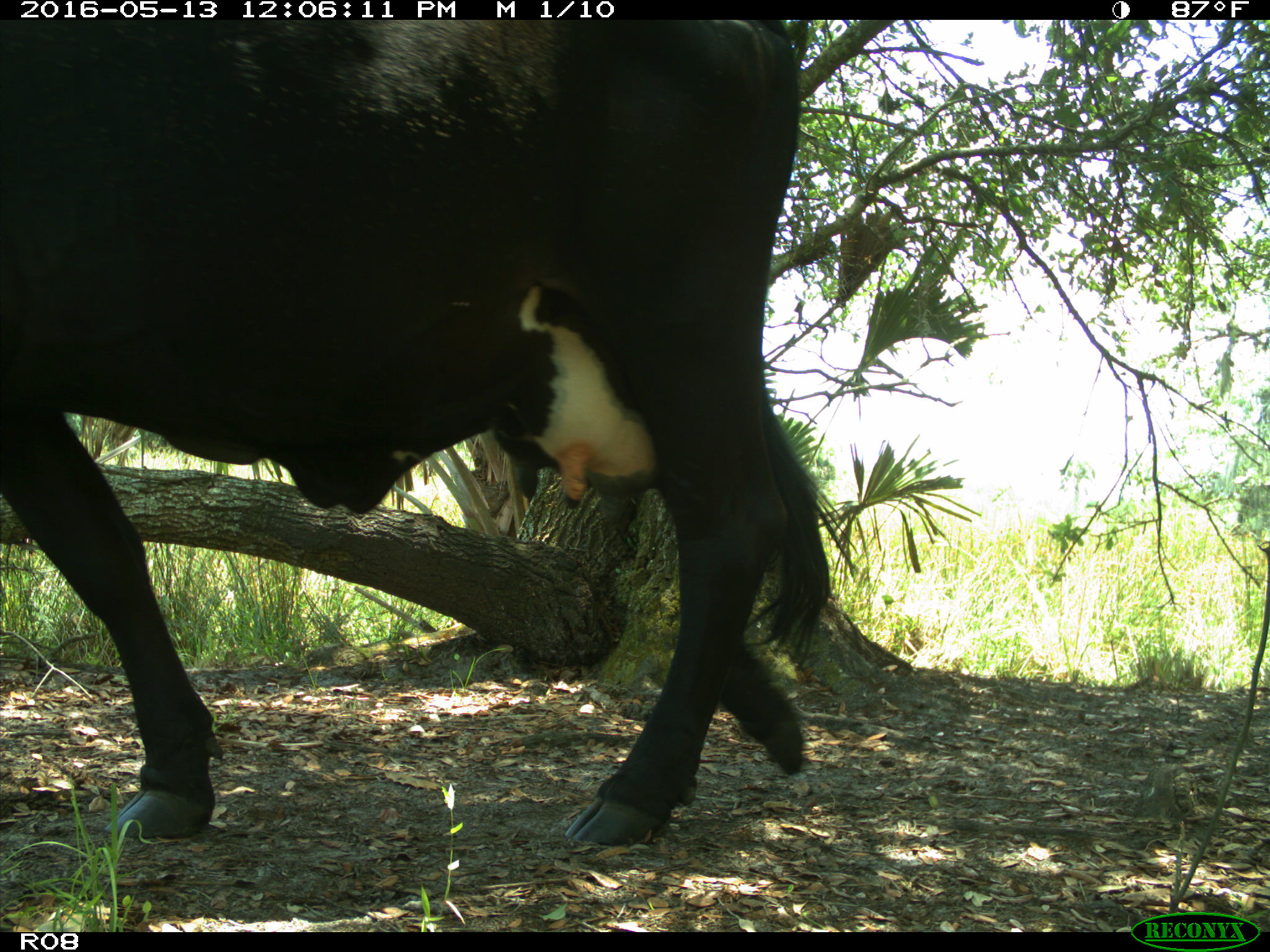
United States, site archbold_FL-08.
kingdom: Animalia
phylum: Chordata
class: Mammalia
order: Artiodactyla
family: Bovidae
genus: Bos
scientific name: Bos taurus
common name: domestic cow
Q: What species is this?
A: Bos taurus (domestic cow).